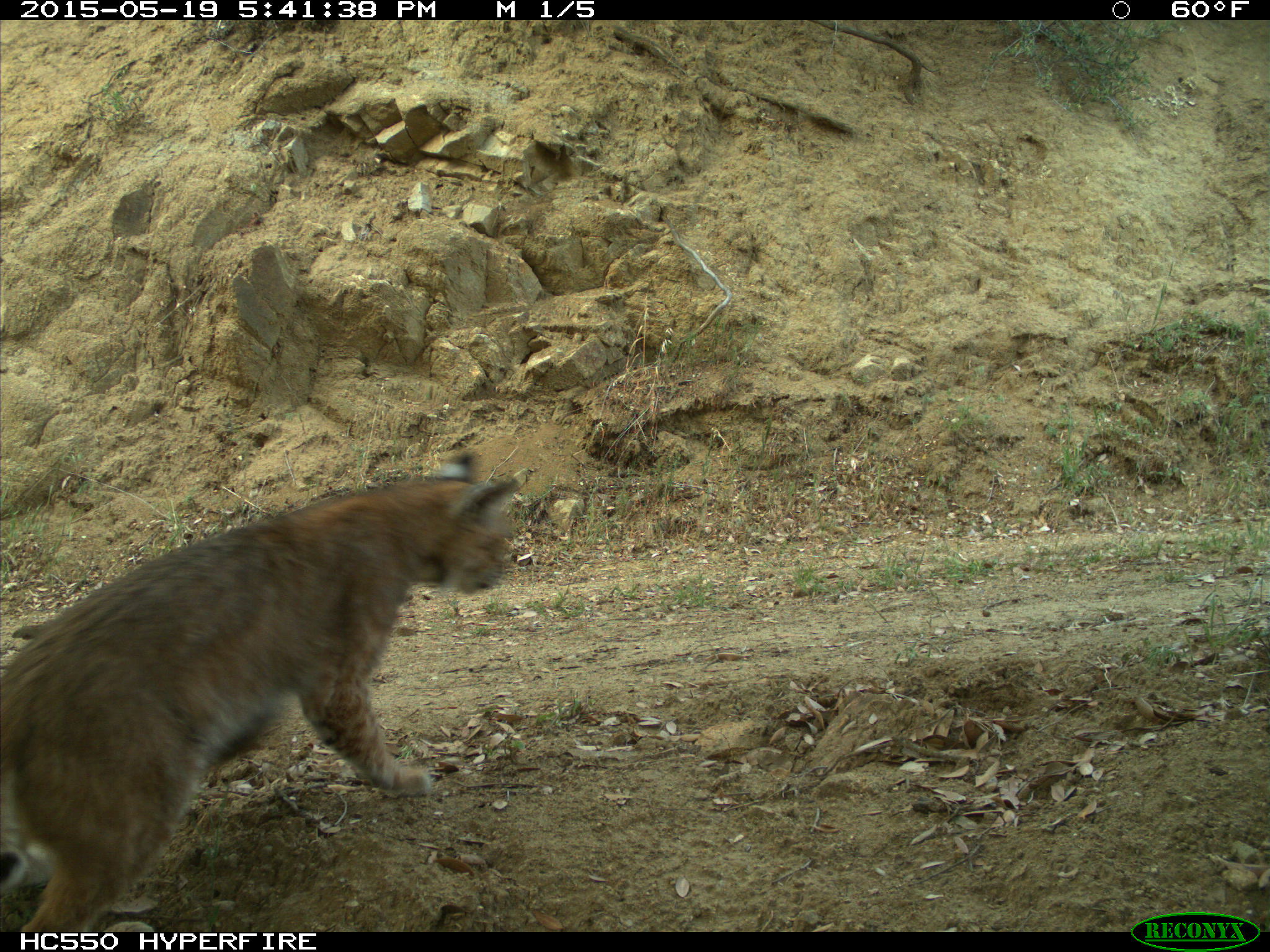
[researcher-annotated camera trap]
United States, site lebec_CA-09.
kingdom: Animalia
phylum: Chordata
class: Mammalia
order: Carnivora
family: Felidae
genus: Lynx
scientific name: Lynx rufus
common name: bobcat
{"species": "Lynx rufus (bobcat)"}